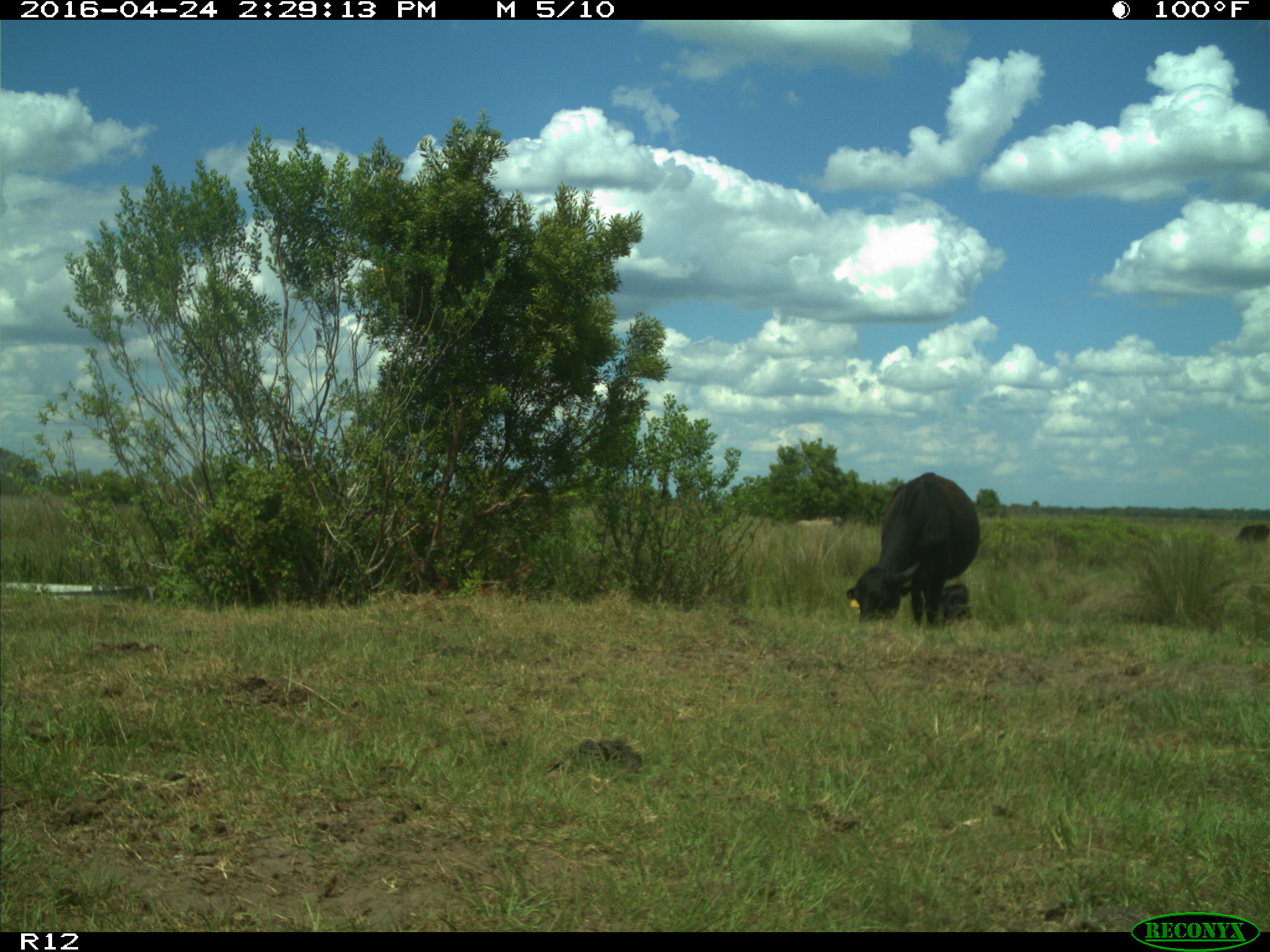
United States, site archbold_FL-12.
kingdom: Animalia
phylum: Chordata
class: Mammalia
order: Artiodactyla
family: Bovidae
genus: Bos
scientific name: Bos taurus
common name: domestic cow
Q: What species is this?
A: Bos taurus (domestic cow).